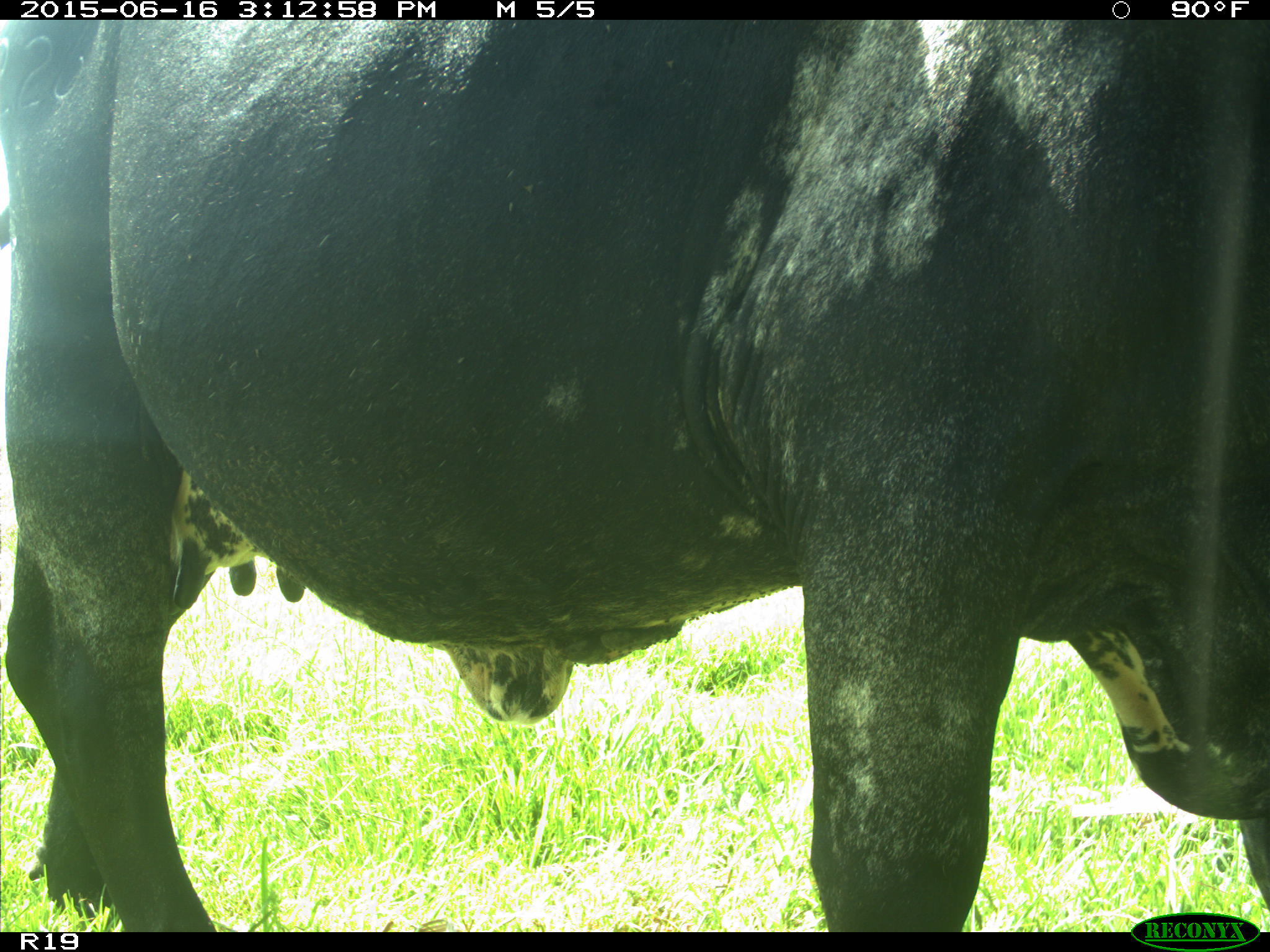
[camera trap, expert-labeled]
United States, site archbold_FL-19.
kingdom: Animalia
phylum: Chordata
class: Mammalia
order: Artiodactyla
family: Bovidae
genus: Bos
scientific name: Bos taurus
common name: domestic cow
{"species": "Bos taurus (domestic cow)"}